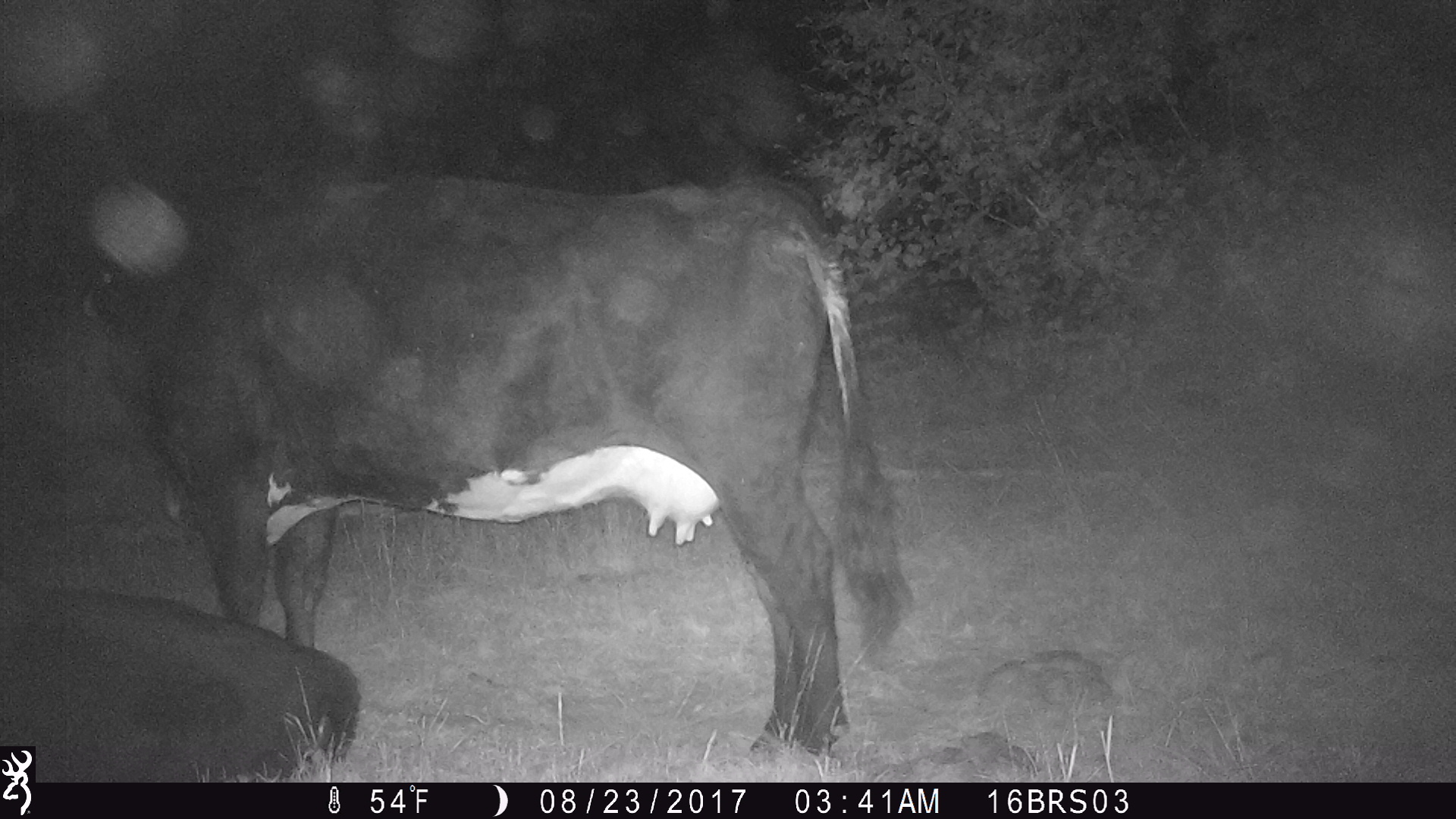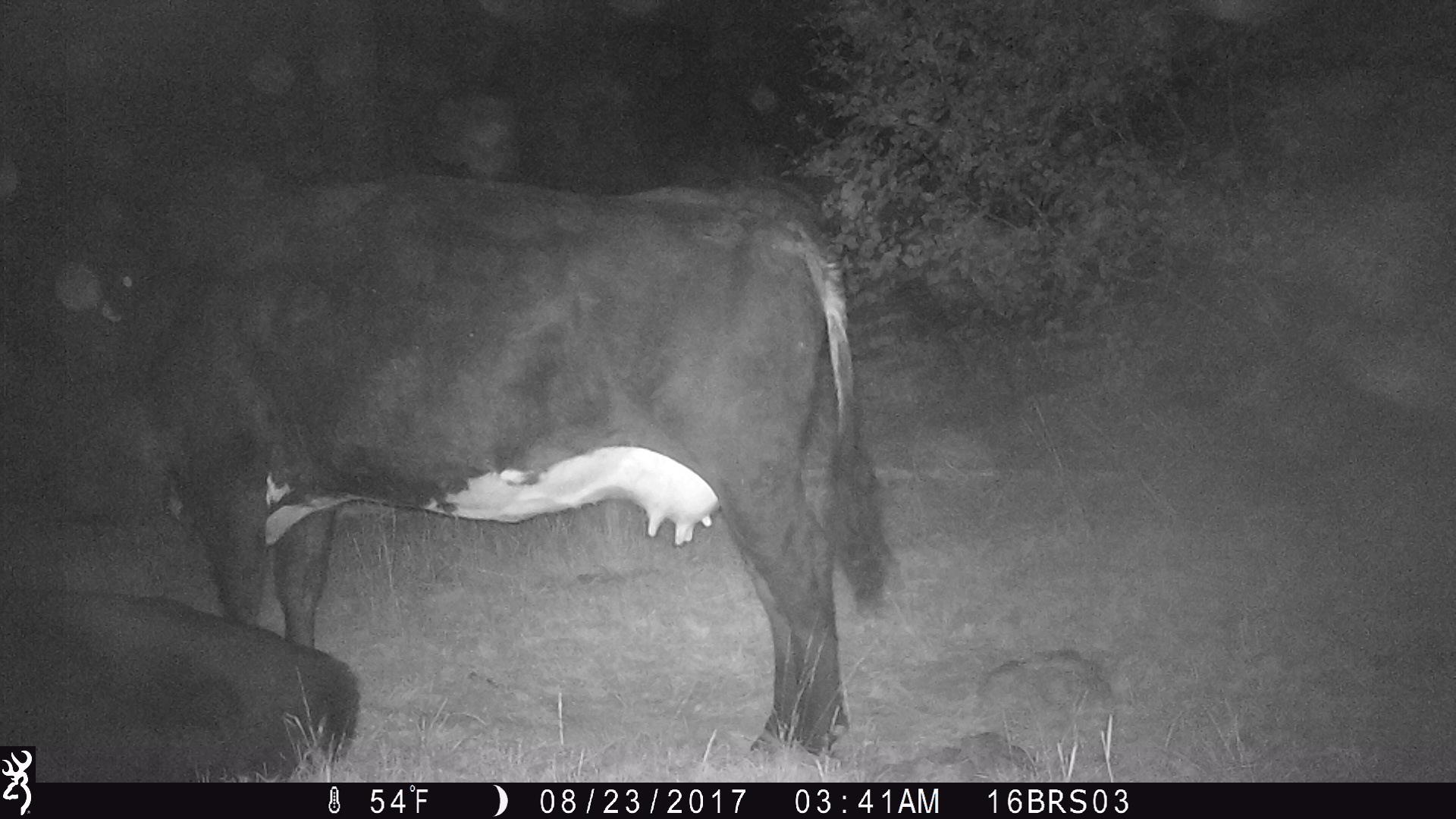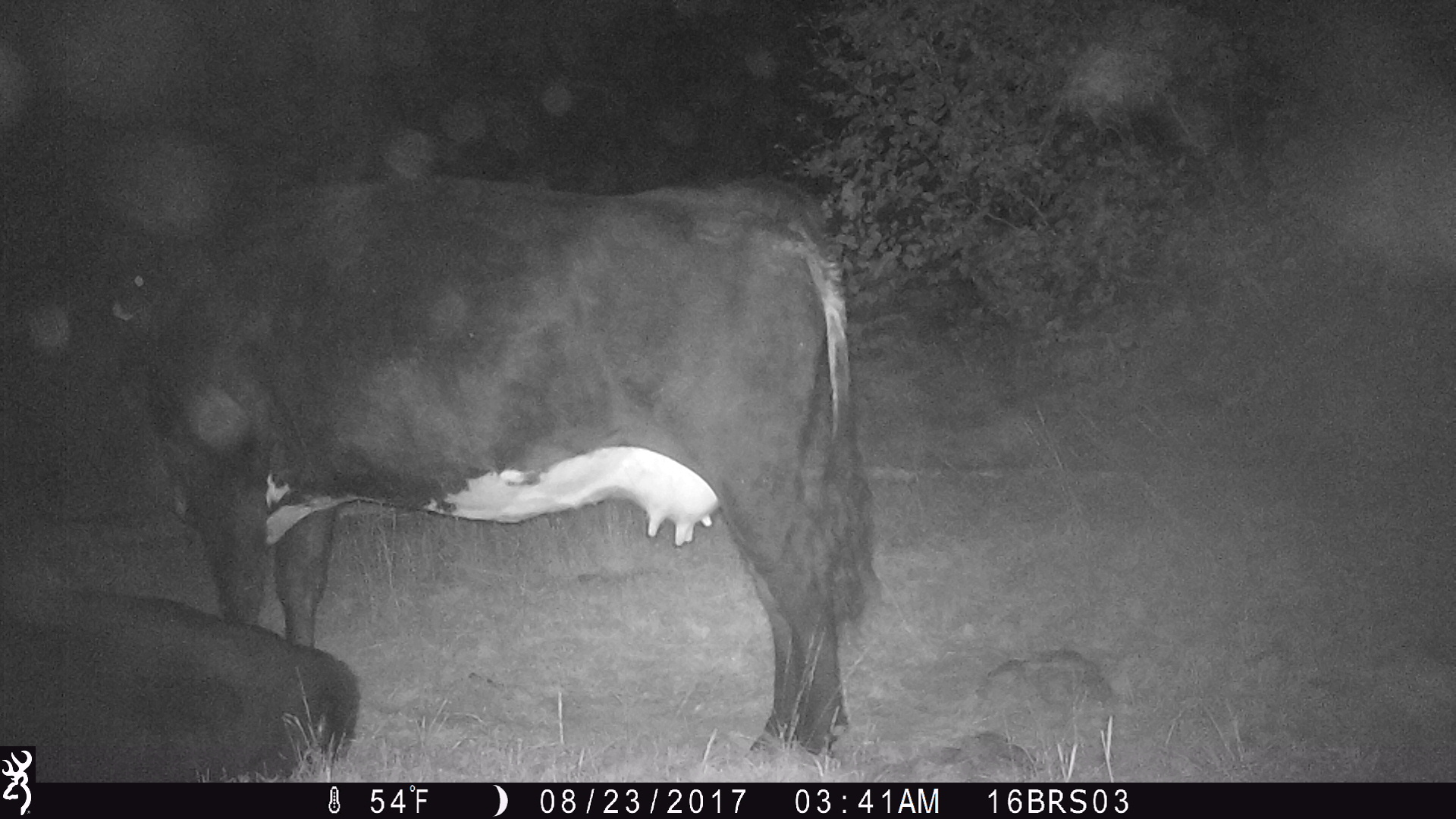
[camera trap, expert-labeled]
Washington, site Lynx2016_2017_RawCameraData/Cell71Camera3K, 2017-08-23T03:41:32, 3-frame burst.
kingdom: Animalia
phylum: Chordata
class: Mammalia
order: Artiodactyla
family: Bovidae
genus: Bos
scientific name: Bos taurus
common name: domestic cattle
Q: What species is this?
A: Domestic cattle (Bos taurus).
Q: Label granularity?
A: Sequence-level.